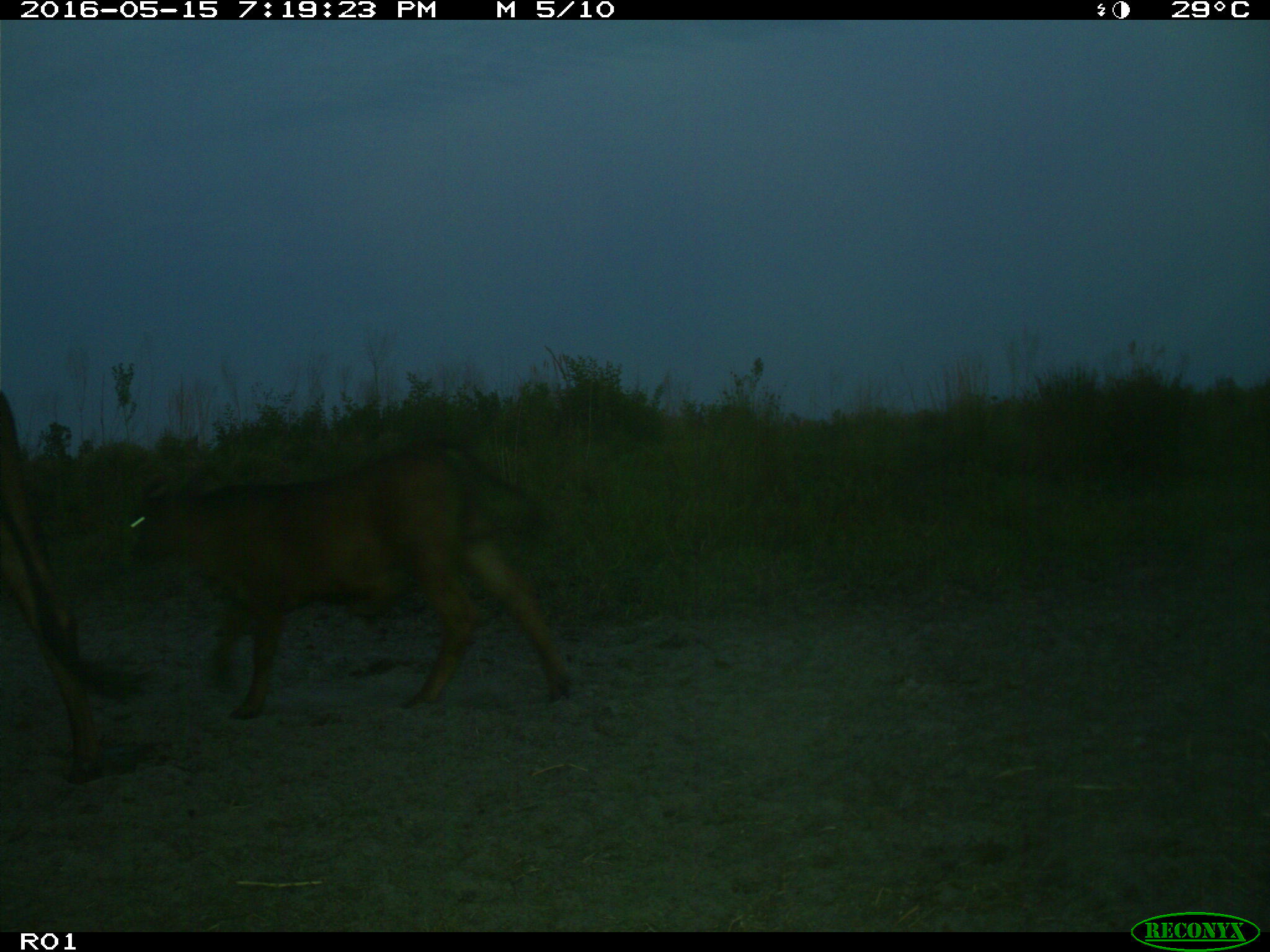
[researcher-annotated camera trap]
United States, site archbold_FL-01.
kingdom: Animalia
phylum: Chordata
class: Mammalia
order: Artiodactyla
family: Bovidae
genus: Bos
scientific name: Bos taurus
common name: domestic cow